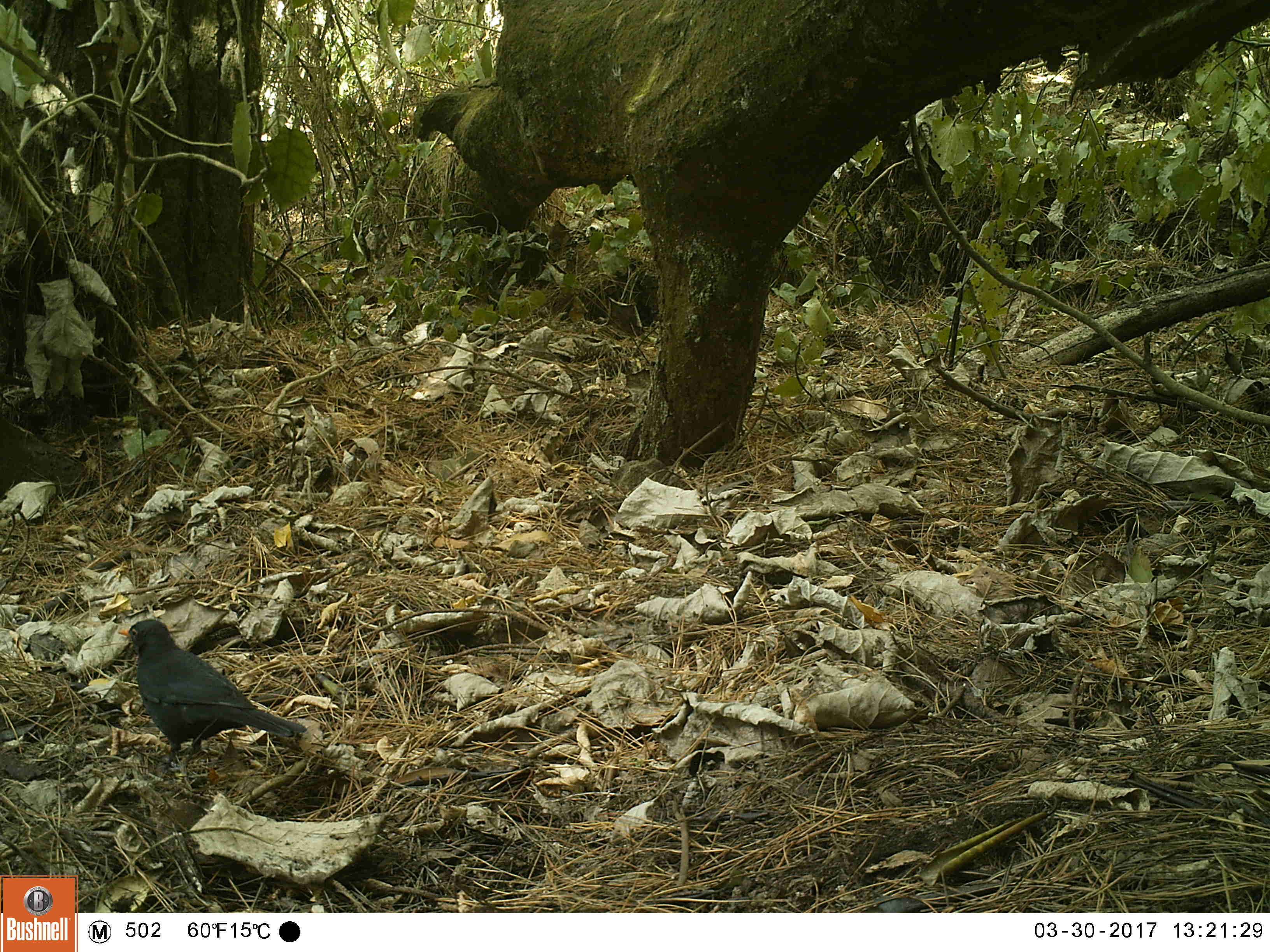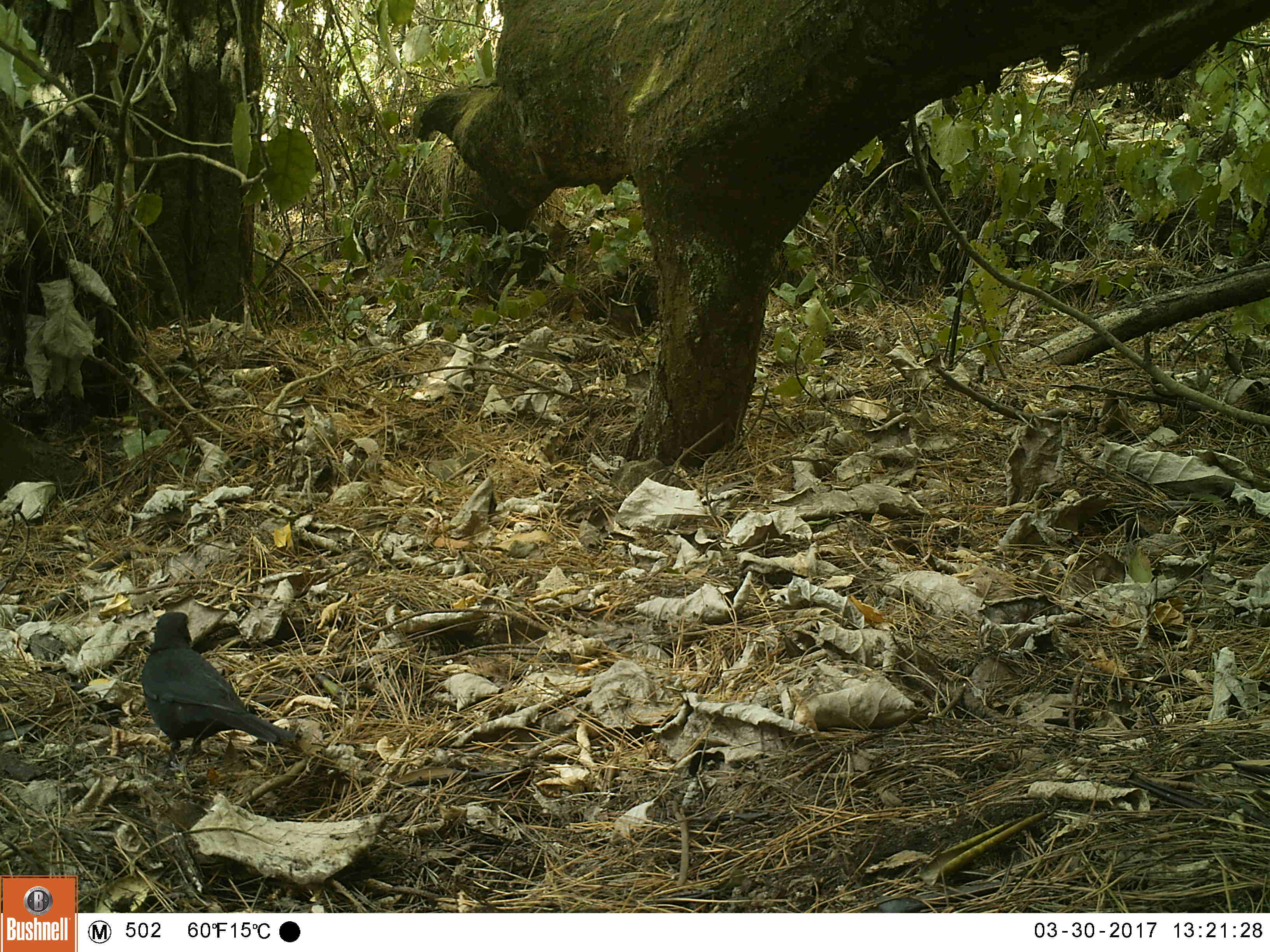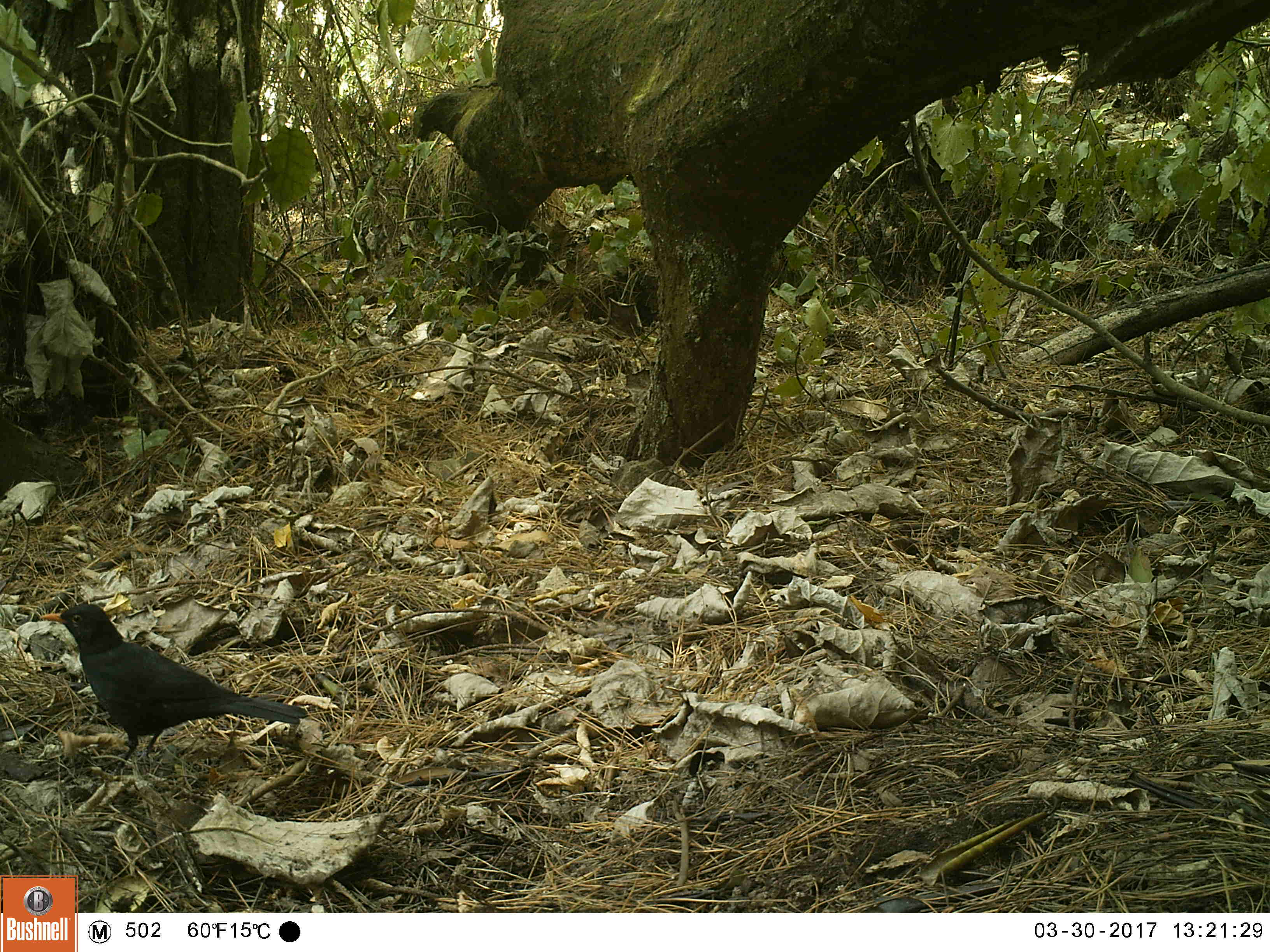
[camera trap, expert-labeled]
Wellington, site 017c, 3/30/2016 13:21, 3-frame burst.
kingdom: Animalia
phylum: Chordata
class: Aves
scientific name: Aves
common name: bird